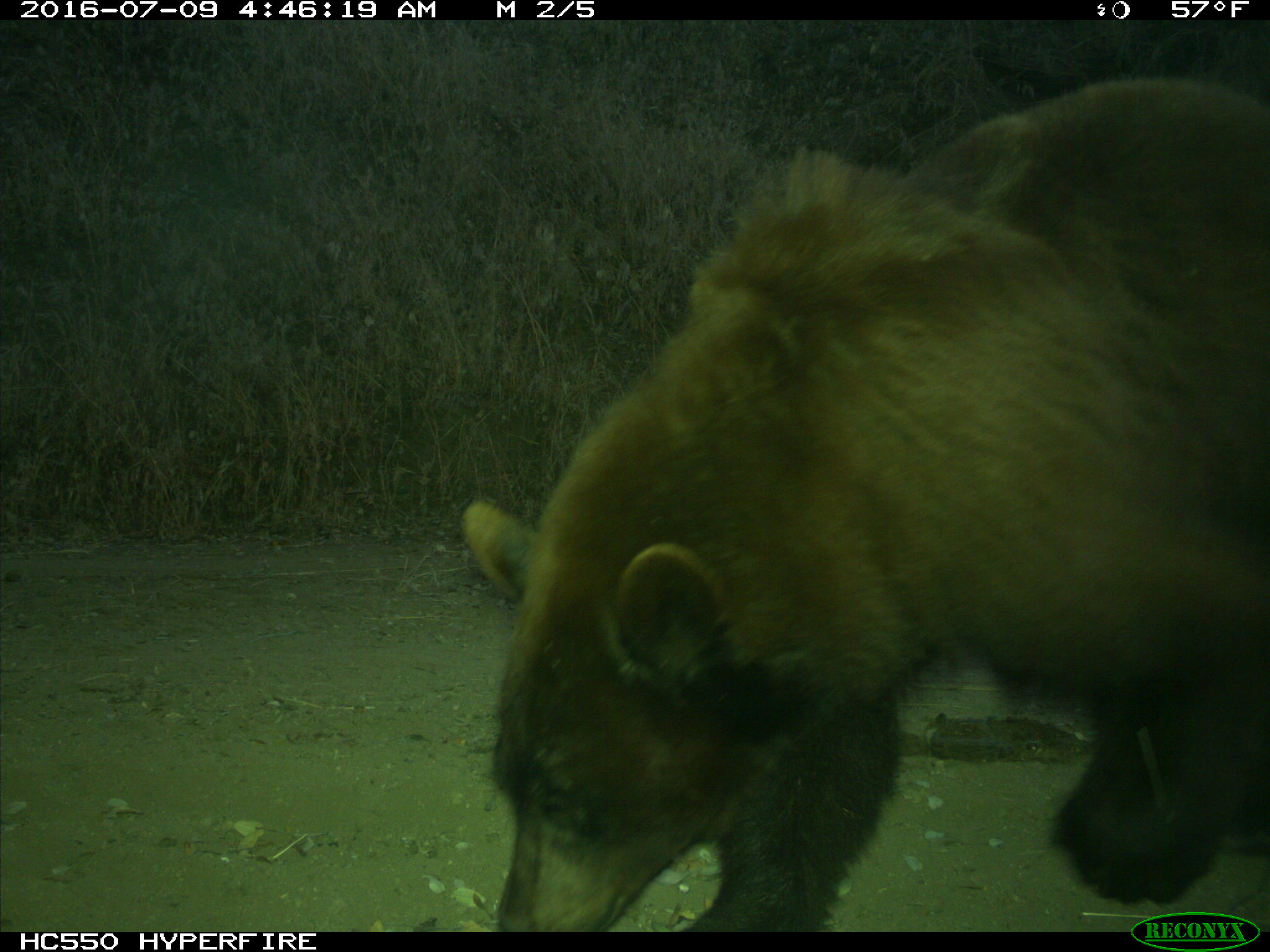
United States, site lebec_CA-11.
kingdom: Animalia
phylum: Chordata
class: Mammalia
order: Carnivora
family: Ursidae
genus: Ursus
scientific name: Ursus americanus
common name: american black bear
Ursus americanus (american black bear).